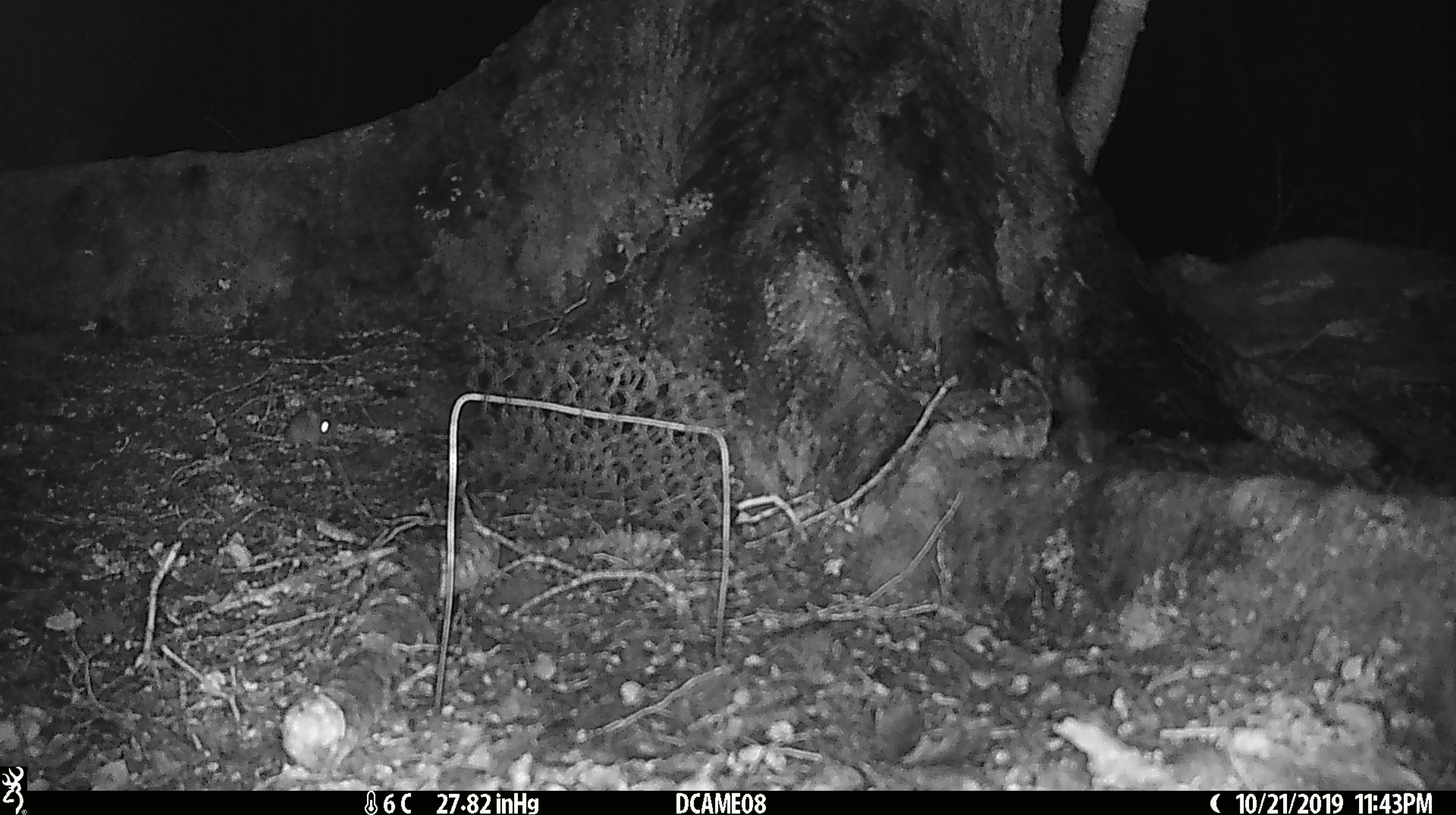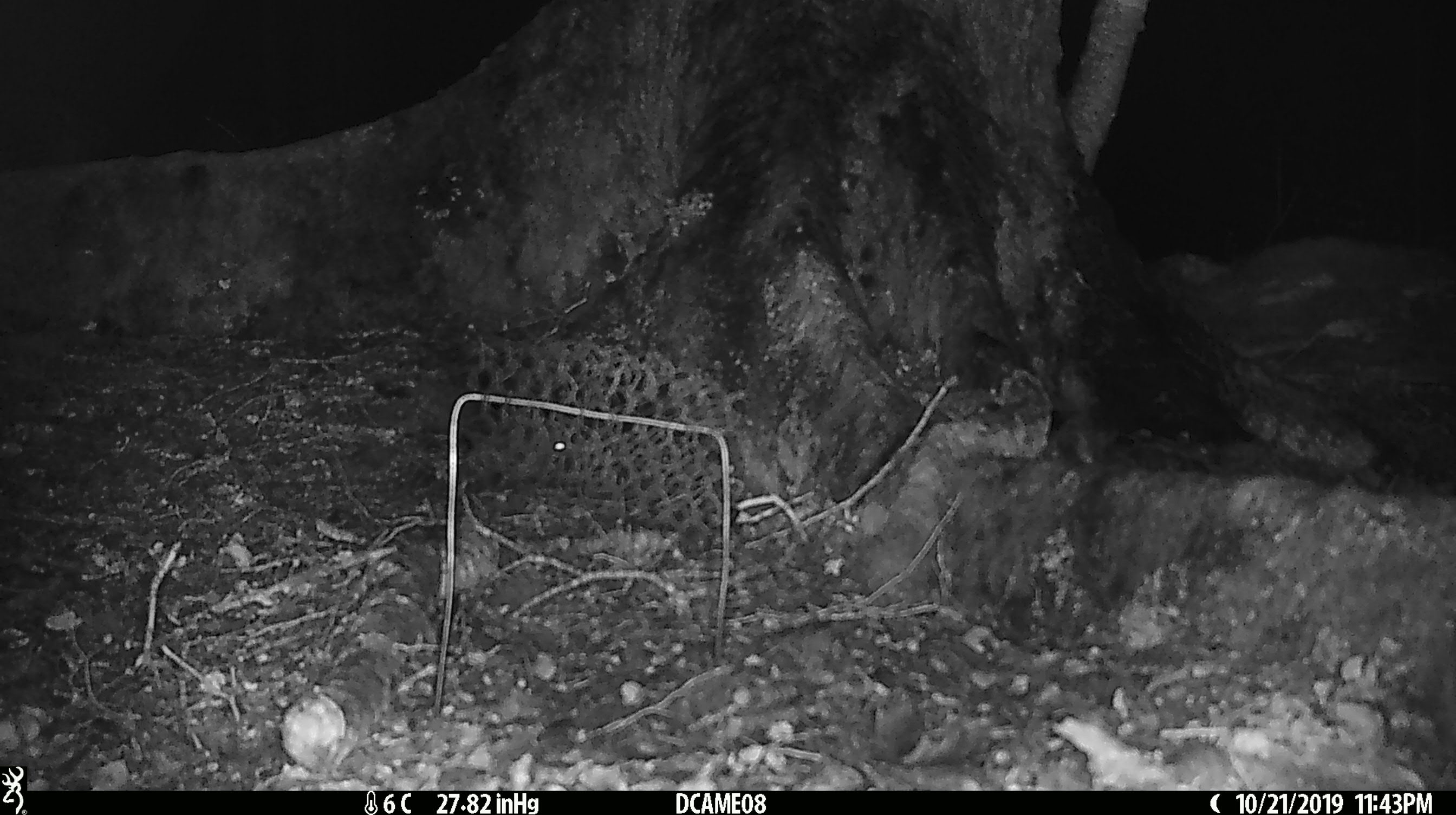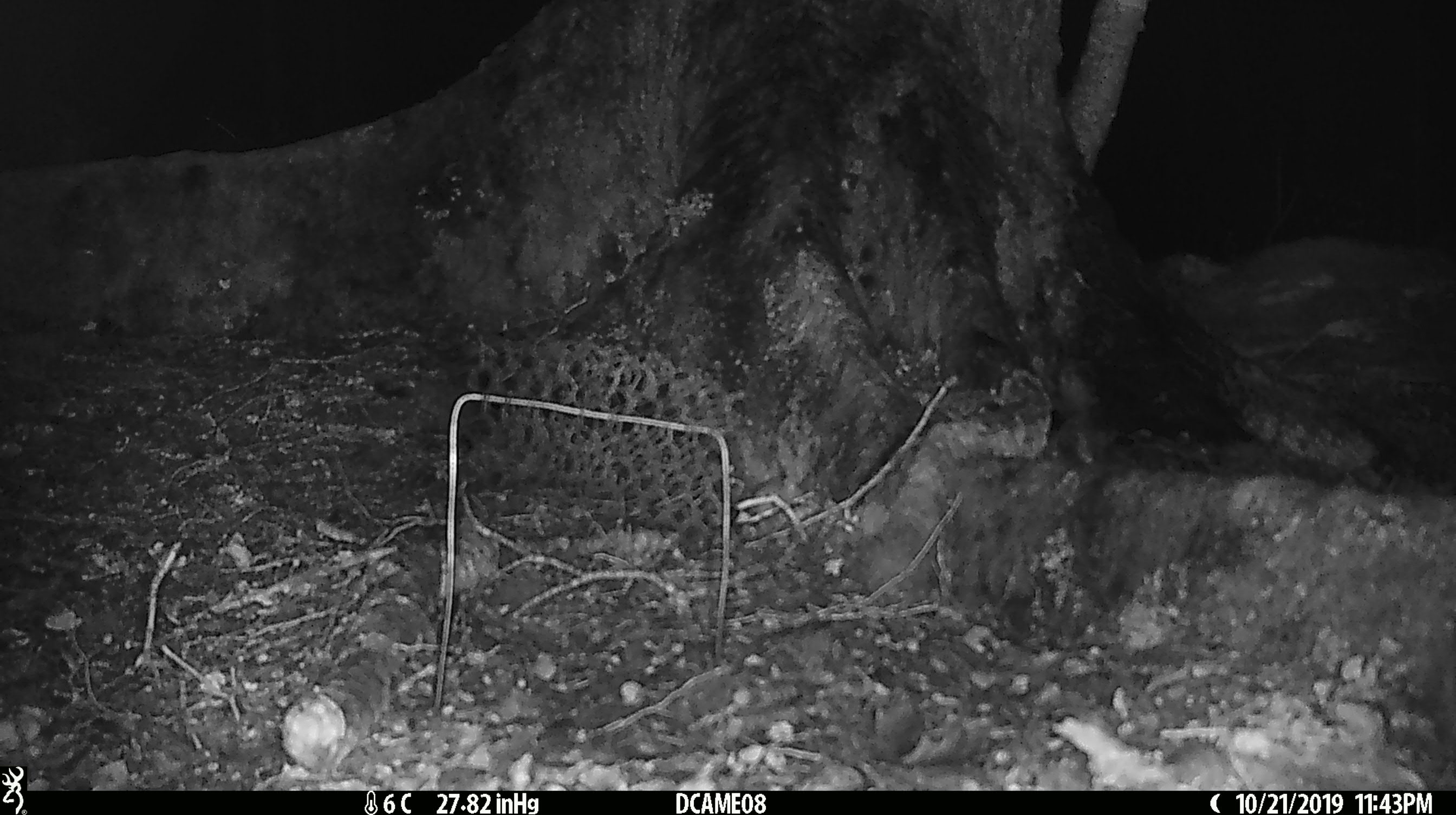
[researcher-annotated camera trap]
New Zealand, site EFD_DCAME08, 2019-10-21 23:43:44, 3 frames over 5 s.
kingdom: Animalia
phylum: Chordata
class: Mammalia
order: Rodentia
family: Muridae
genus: Mus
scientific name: Mus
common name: mouse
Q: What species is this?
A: Mouse (Mus).